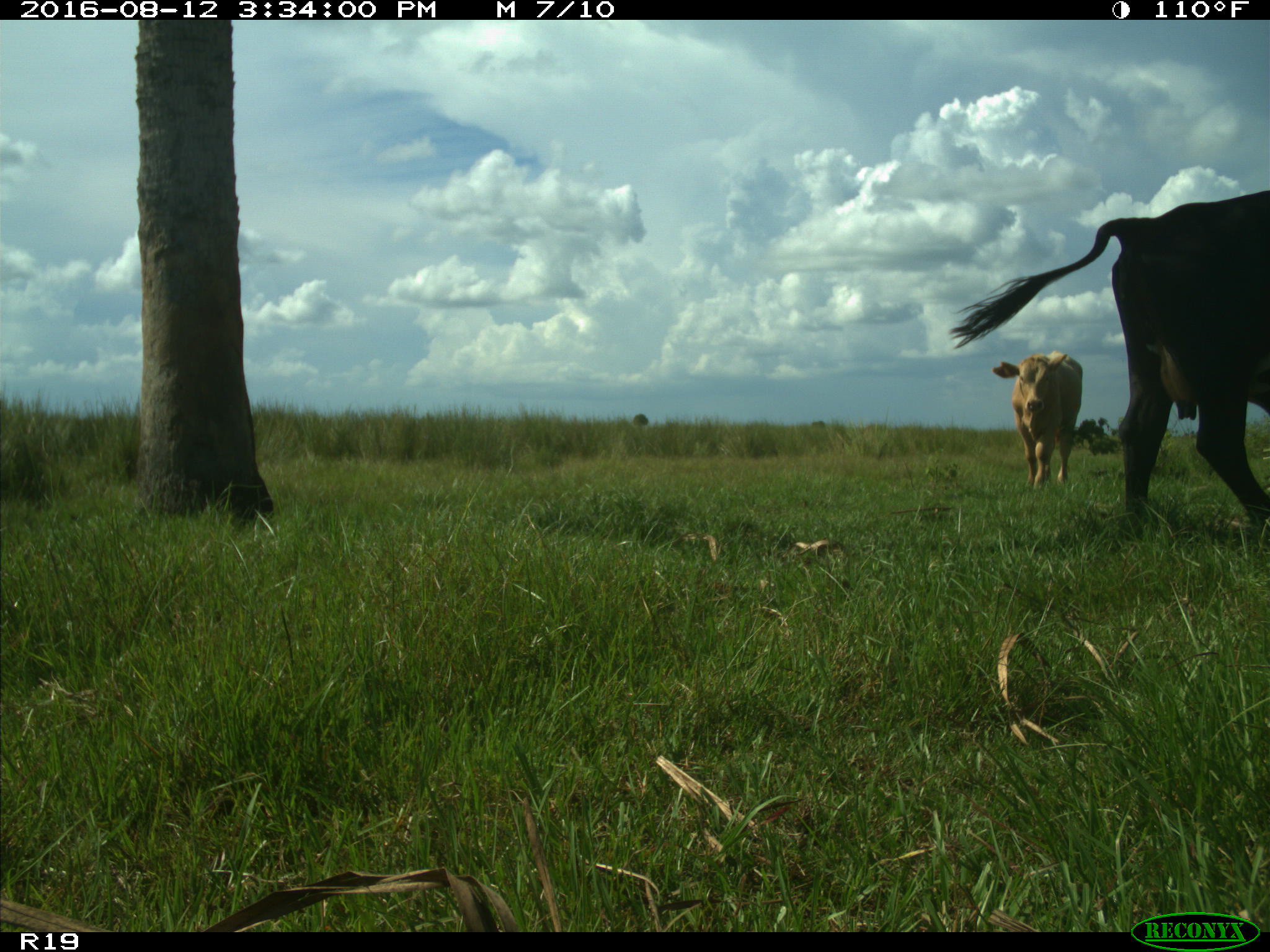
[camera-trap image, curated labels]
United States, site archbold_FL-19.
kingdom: Animalia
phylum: Chordata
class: Mammalia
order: Artiodactyla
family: Bovidae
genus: Bos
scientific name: Bos taurus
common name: domestic cow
Bos taurus (domestic cow).